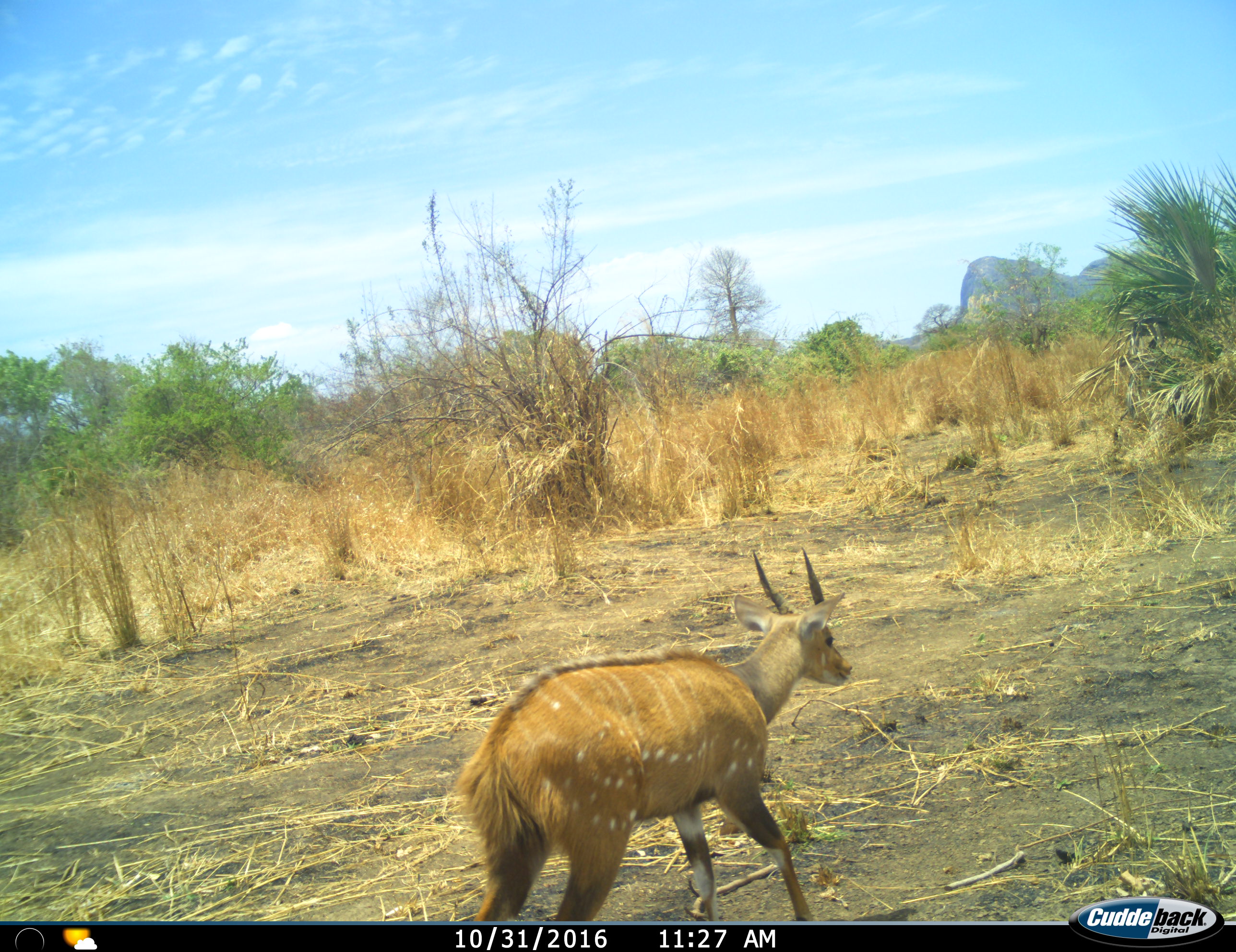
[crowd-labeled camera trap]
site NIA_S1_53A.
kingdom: Animalia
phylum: Chordata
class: Mammalia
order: Artiodactyla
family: Bovidae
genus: Tragelaphus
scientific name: Tragelaphus scriptus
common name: bushbuck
Bushbuck (Tragelaphus scriptus), count 1. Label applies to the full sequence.